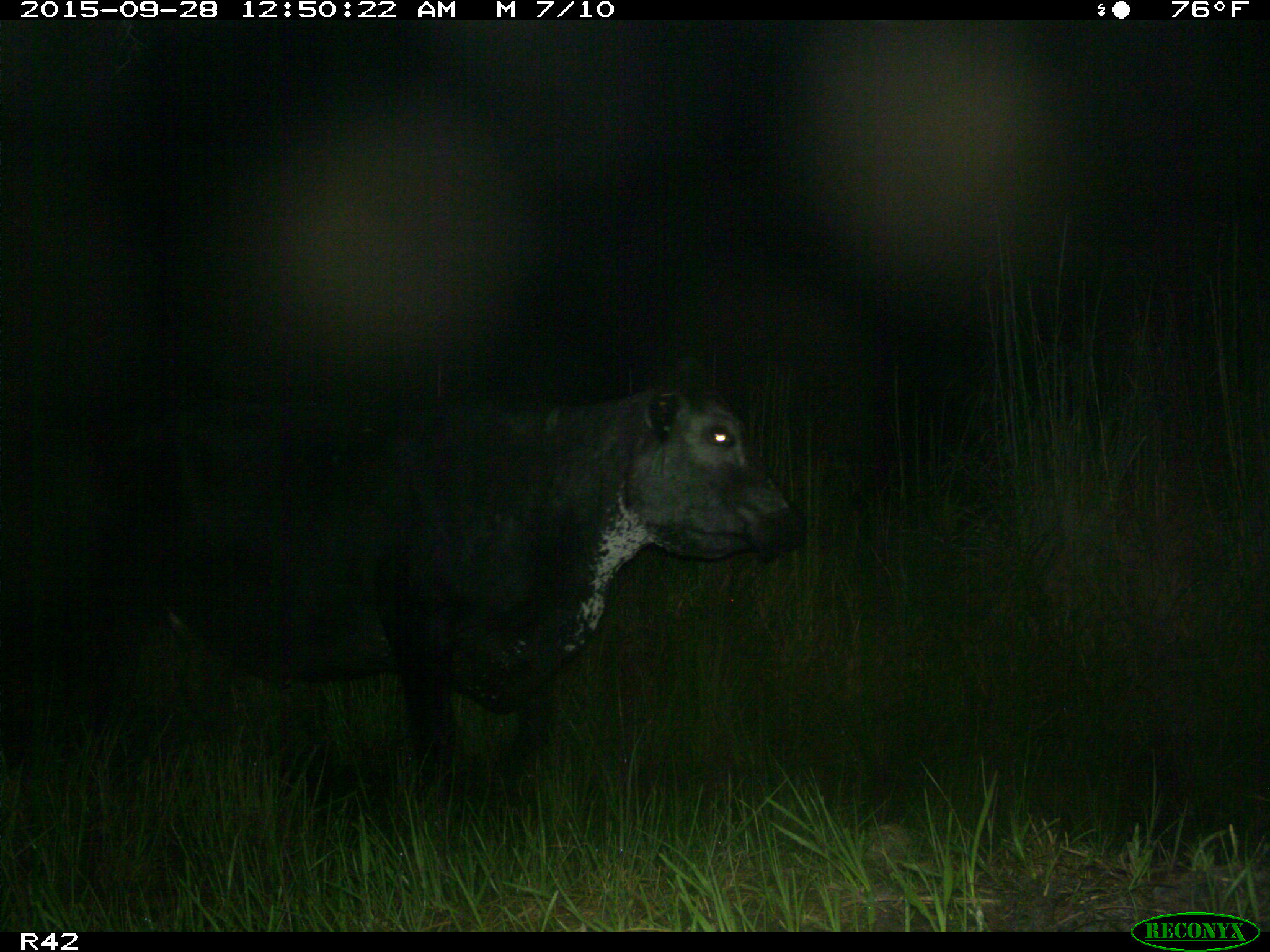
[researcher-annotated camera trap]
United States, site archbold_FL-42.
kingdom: Animalia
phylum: Chordata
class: Mammalia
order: Artiodactyla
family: Bovidae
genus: Bos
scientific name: Bos taurus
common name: domestic cow